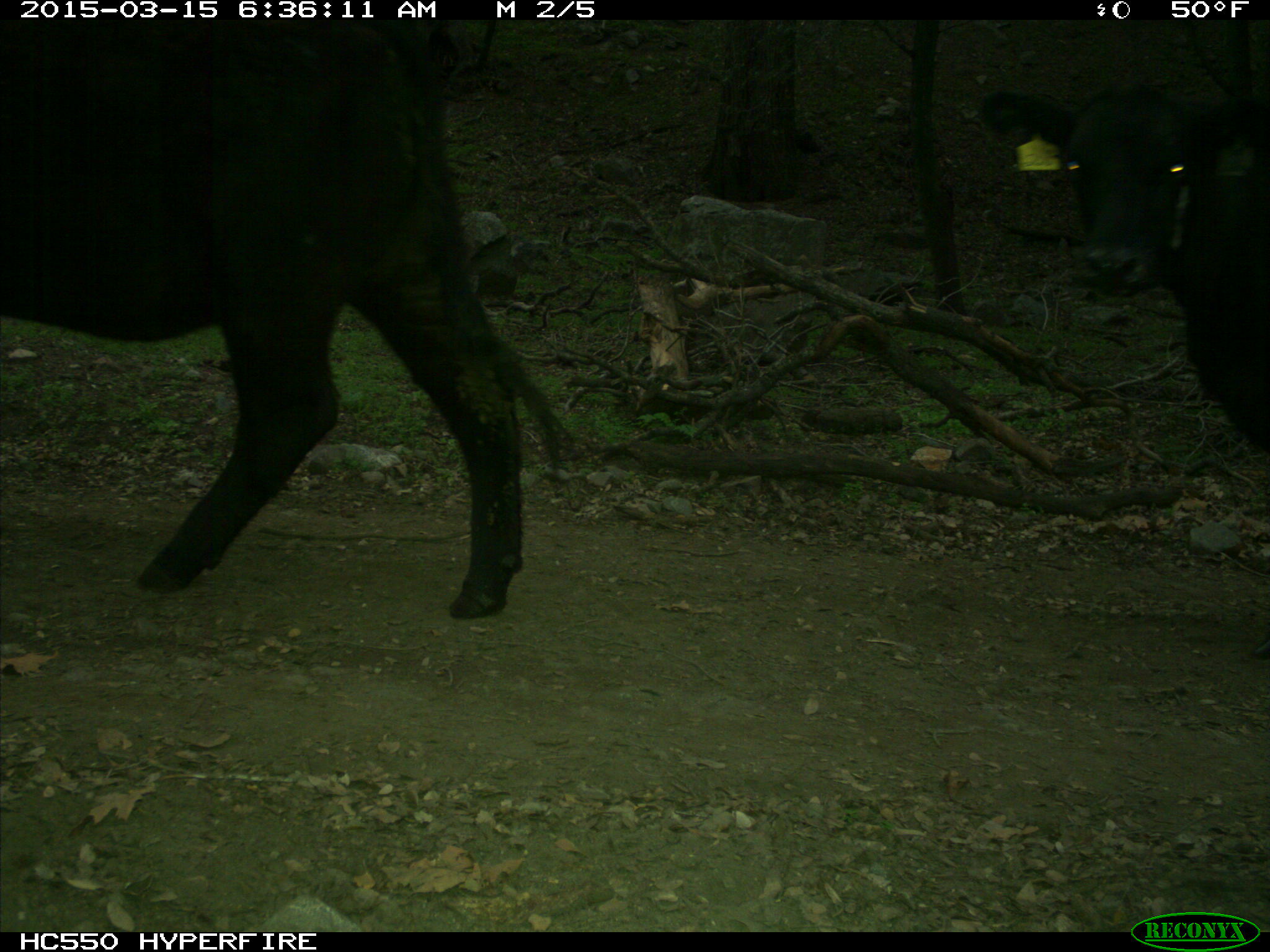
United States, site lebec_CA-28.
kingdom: Animalia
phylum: Chordata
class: Mammalia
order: Artiodactyla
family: Bovidae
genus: Bos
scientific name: Bos taurus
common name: domestic cow